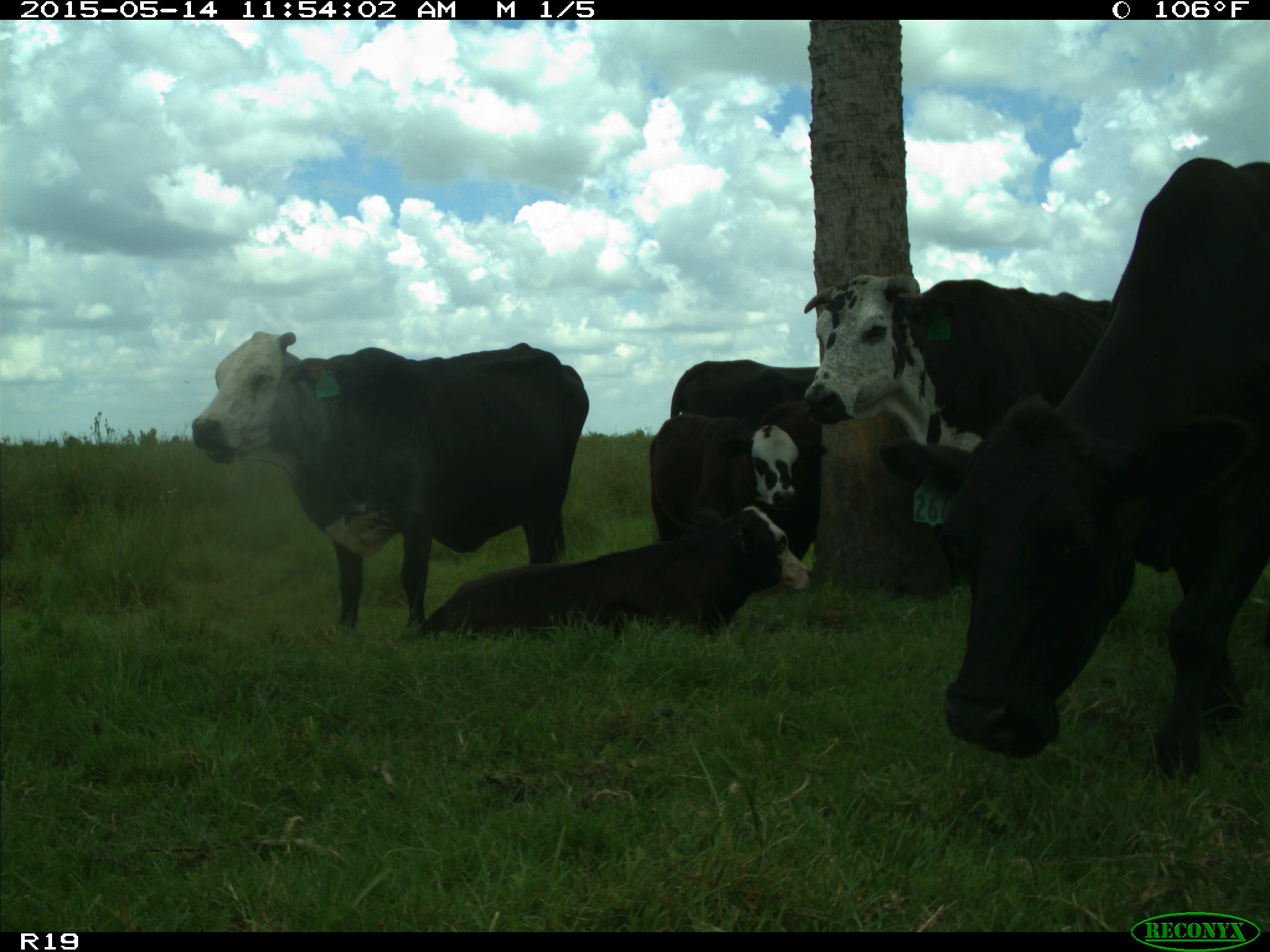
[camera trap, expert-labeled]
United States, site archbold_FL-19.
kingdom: Animalia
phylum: Chordata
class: Mammalia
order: Artiodactyla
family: Bovidae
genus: Bos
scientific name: Bos taurus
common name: domestic cow